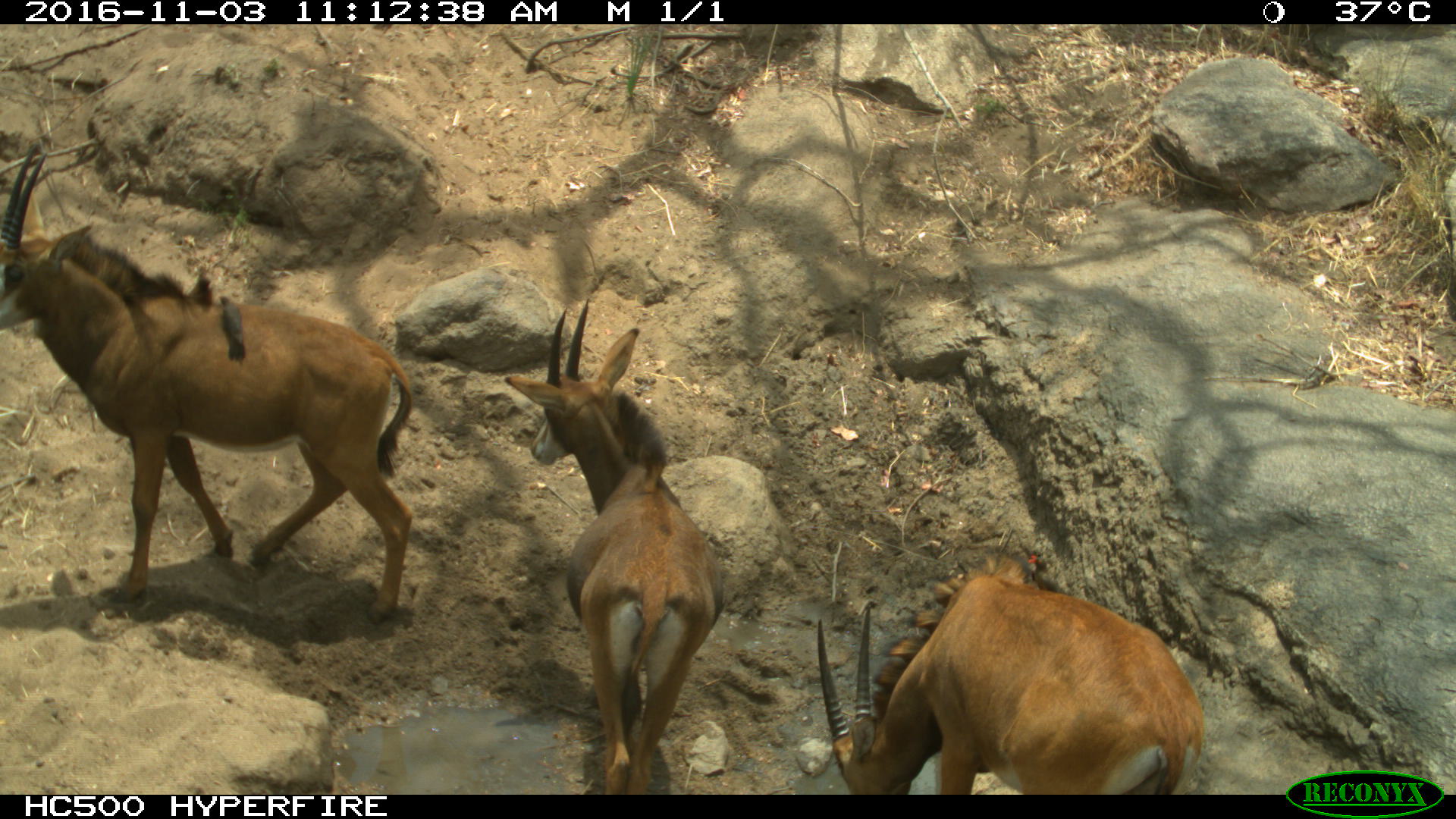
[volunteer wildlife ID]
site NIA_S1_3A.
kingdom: Animalia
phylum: Chordata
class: Aves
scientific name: Aves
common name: bird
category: birdother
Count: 2.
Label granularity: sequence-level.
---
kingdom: Animalia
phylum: Chordata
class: Mammalia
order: Artiodactyla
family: Bovidae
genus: Hippotragus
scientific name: Hippotragus niger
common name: sable antelope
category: sable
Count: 3.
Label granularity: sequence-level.